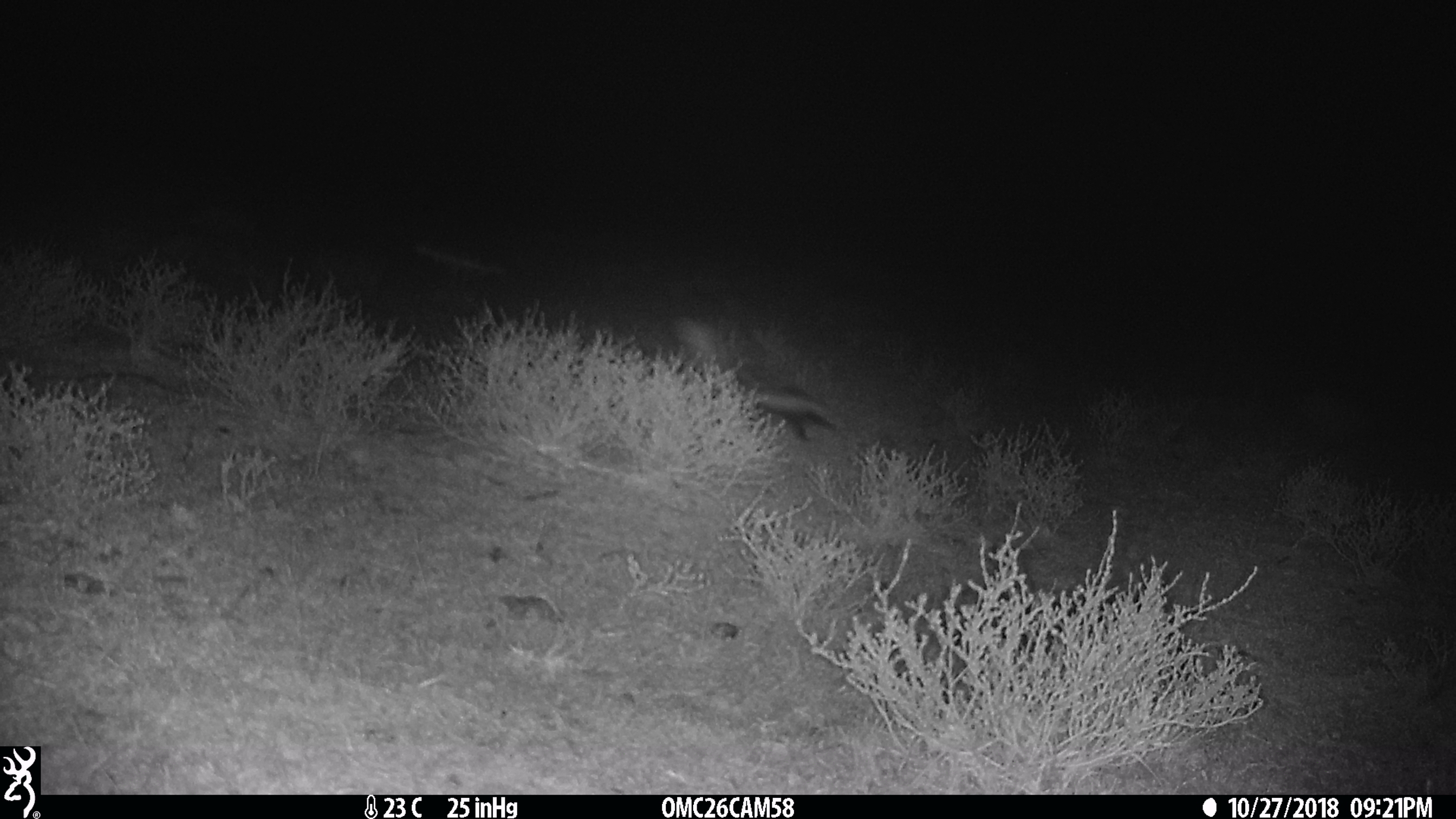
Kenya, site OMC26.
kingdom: Animalia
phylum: Chordata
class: Mammalia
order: Carnivora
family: Mustelidae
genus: Ictonyx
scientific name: Ictonyx striatus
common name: zorilla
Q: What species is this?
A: Zorilla (Ictonyx striatus).